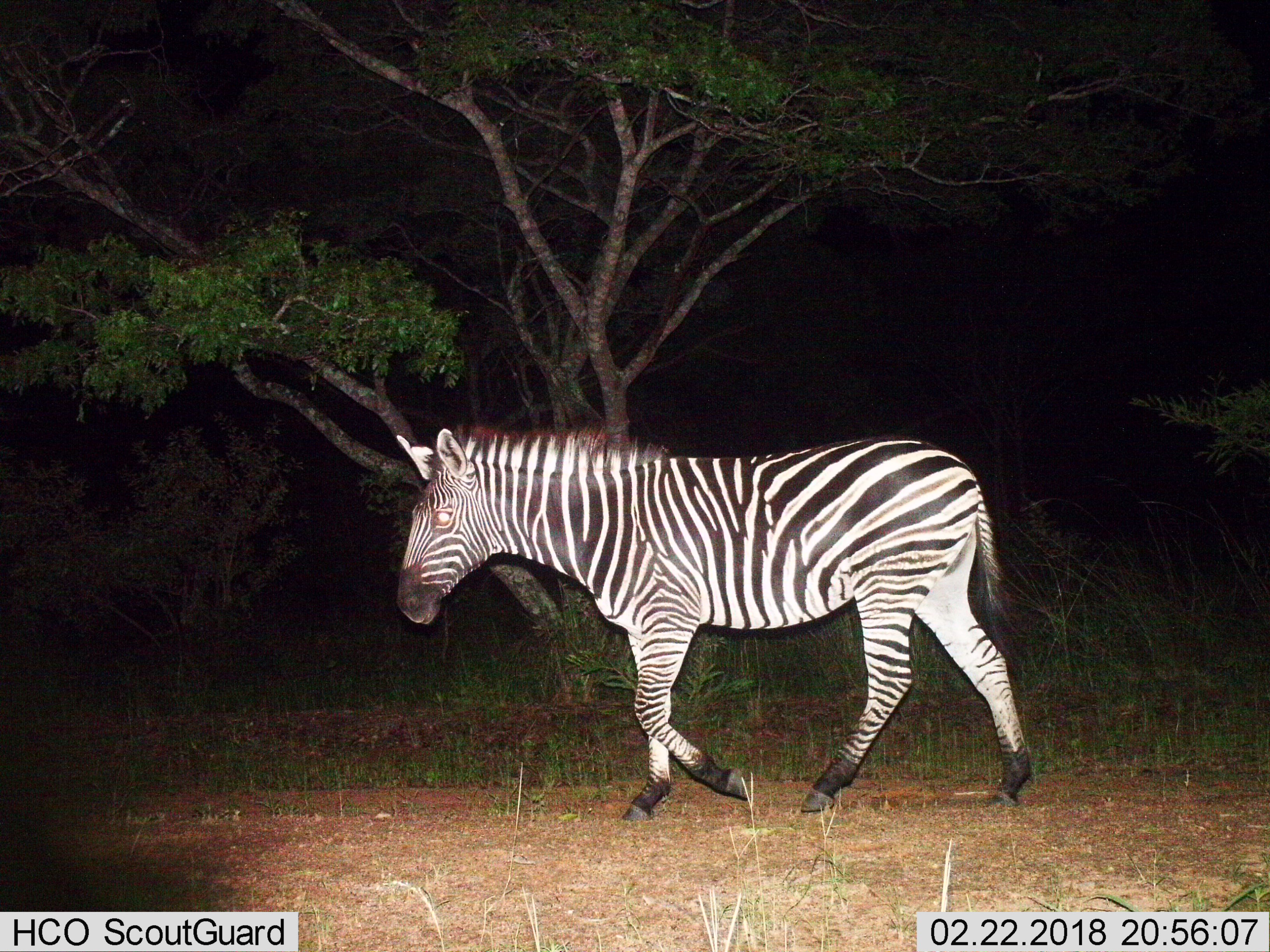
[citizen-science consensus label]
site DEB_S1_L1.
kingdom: Animalia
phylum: Chordata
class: Mammalia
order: Perissodactyla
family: Equidae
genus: Equus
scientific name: Equus quagga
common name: plains zebra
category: zebraplains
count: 1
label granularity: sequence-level